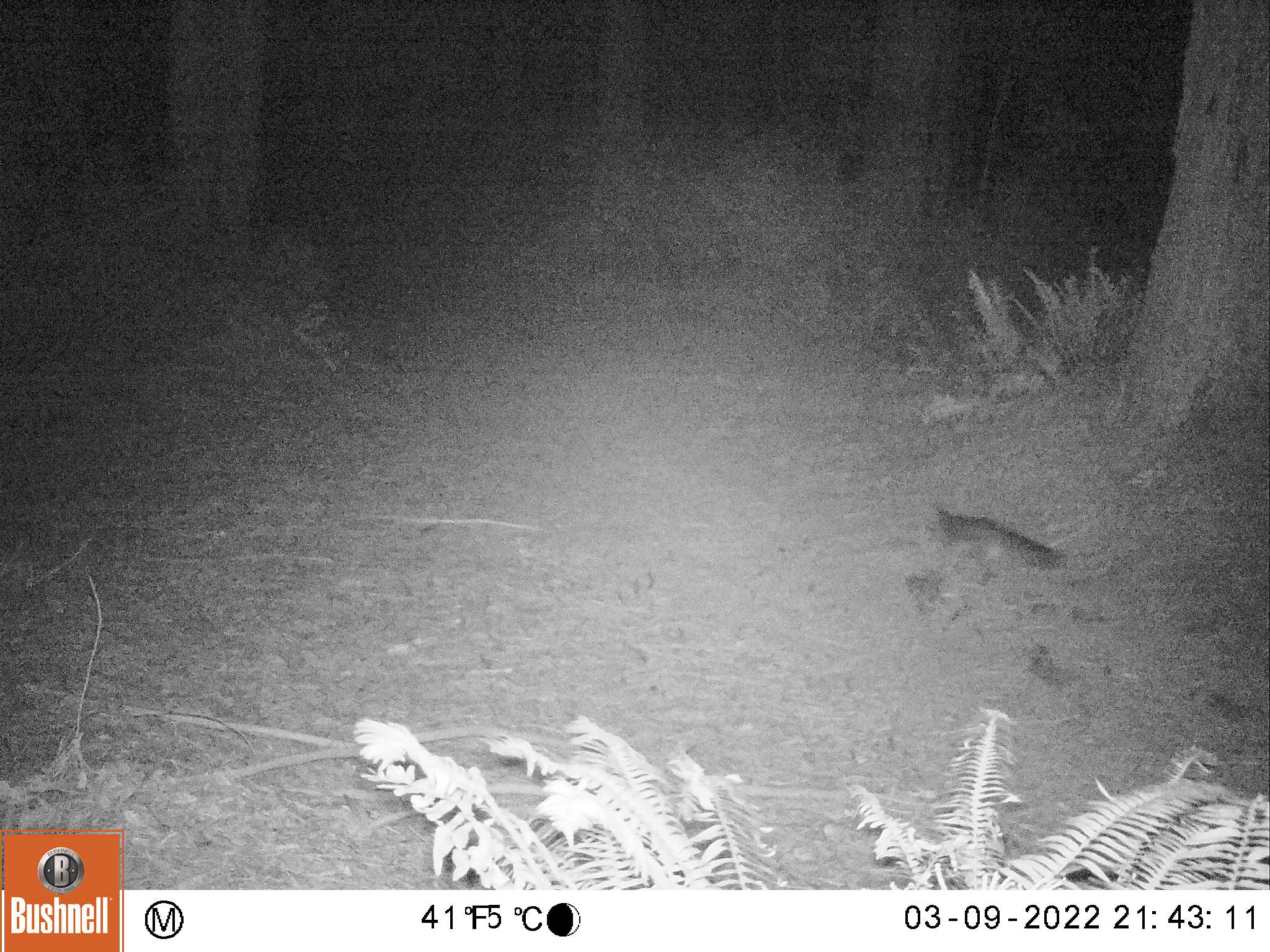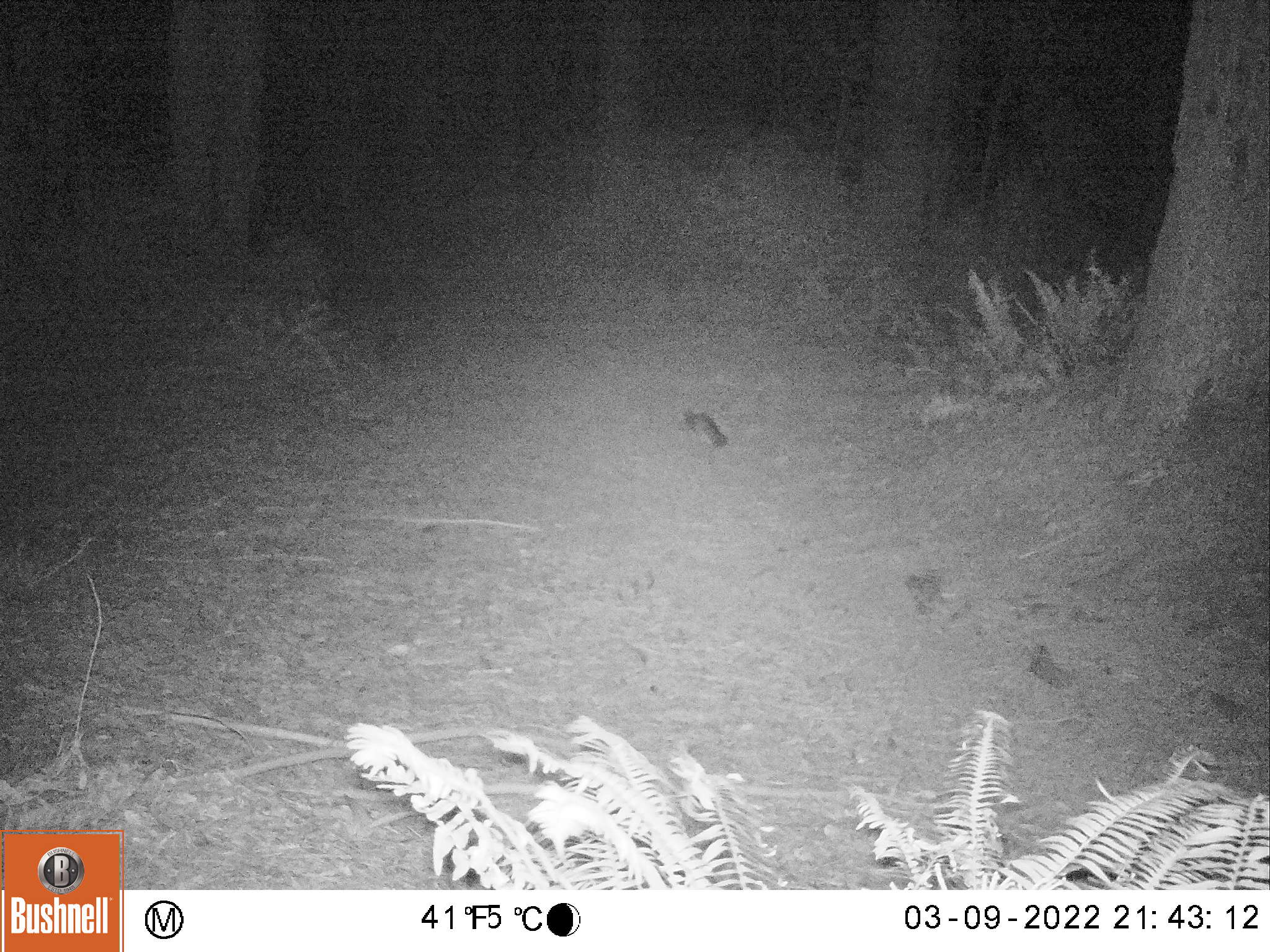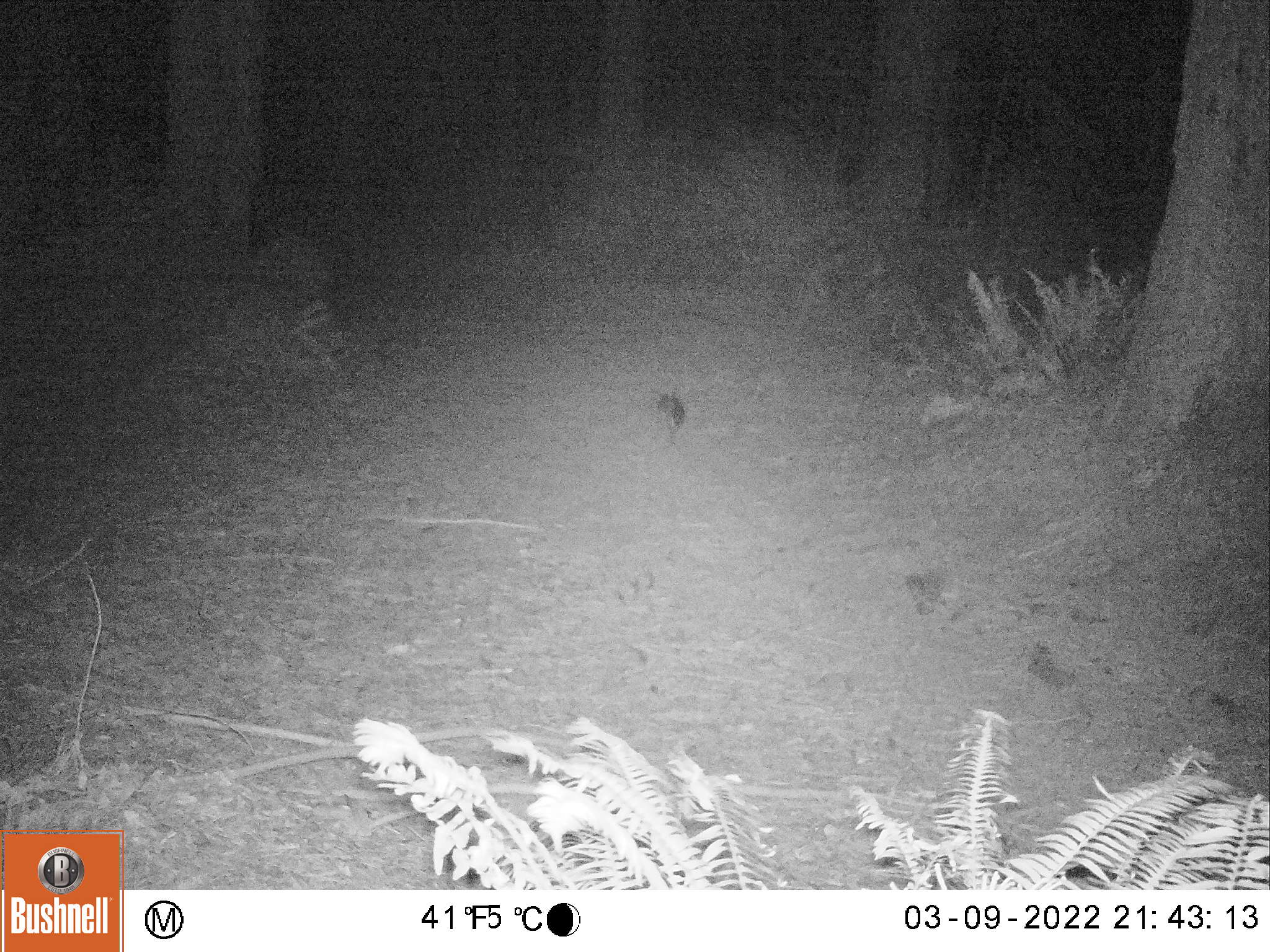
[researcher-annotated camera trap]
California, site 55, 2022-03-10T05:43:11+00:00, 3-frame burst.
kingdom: Animalia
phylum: Chordata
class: Mammalia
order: Carnivora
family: Canidae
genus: Urocyon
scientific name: Urocyon cinereoargenteus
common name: gray fox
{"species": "gray fox (Urocyon cinereoargenteus)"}